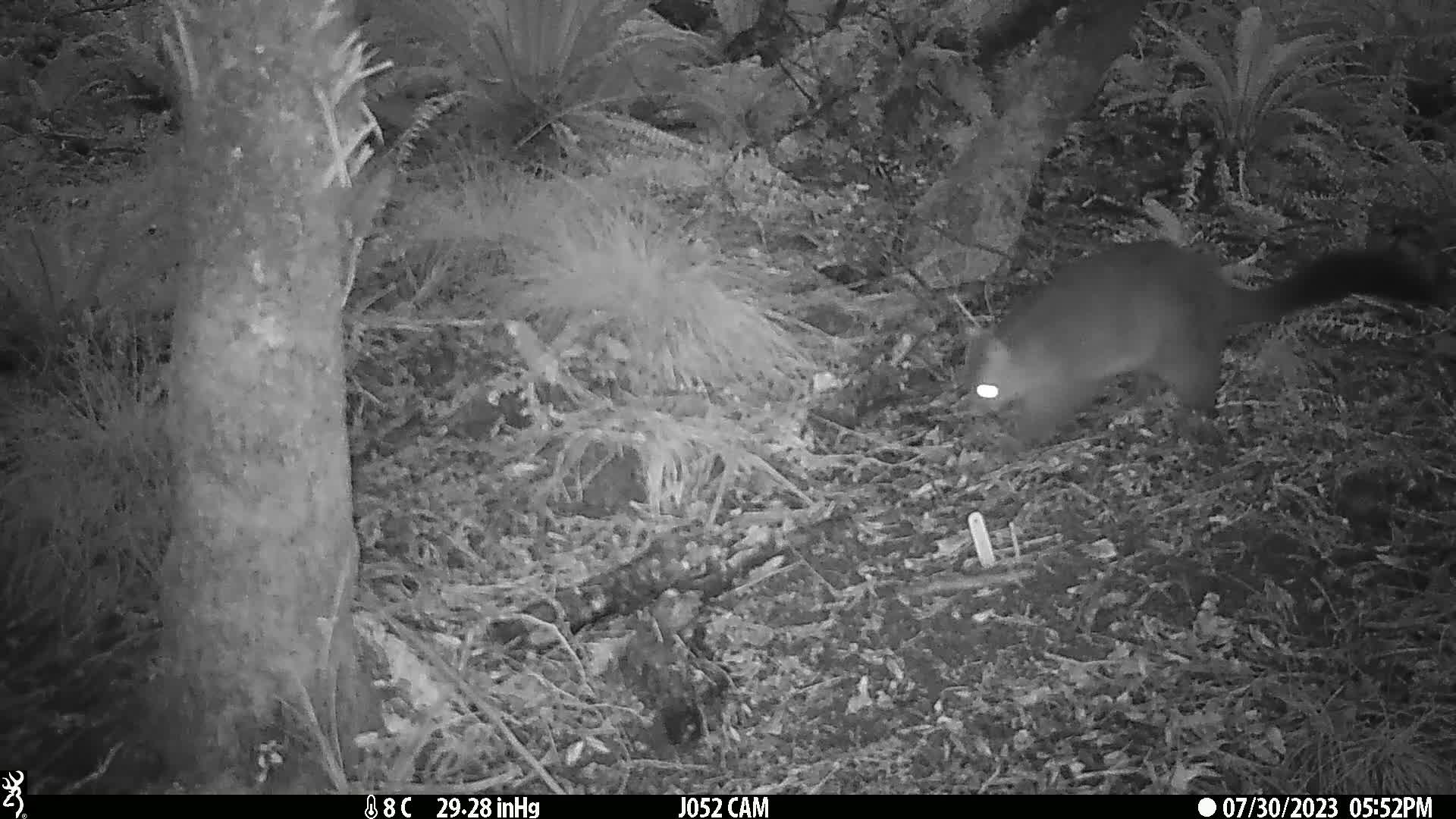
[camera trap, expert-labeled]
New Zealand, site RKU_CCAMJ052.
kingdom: Animalia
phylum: Chordata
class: Mammalia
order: Diprotodontia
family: Phalangeridae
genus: Trichosurus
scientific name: Trichosurus vulpecula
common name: common brushtail possum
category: possum